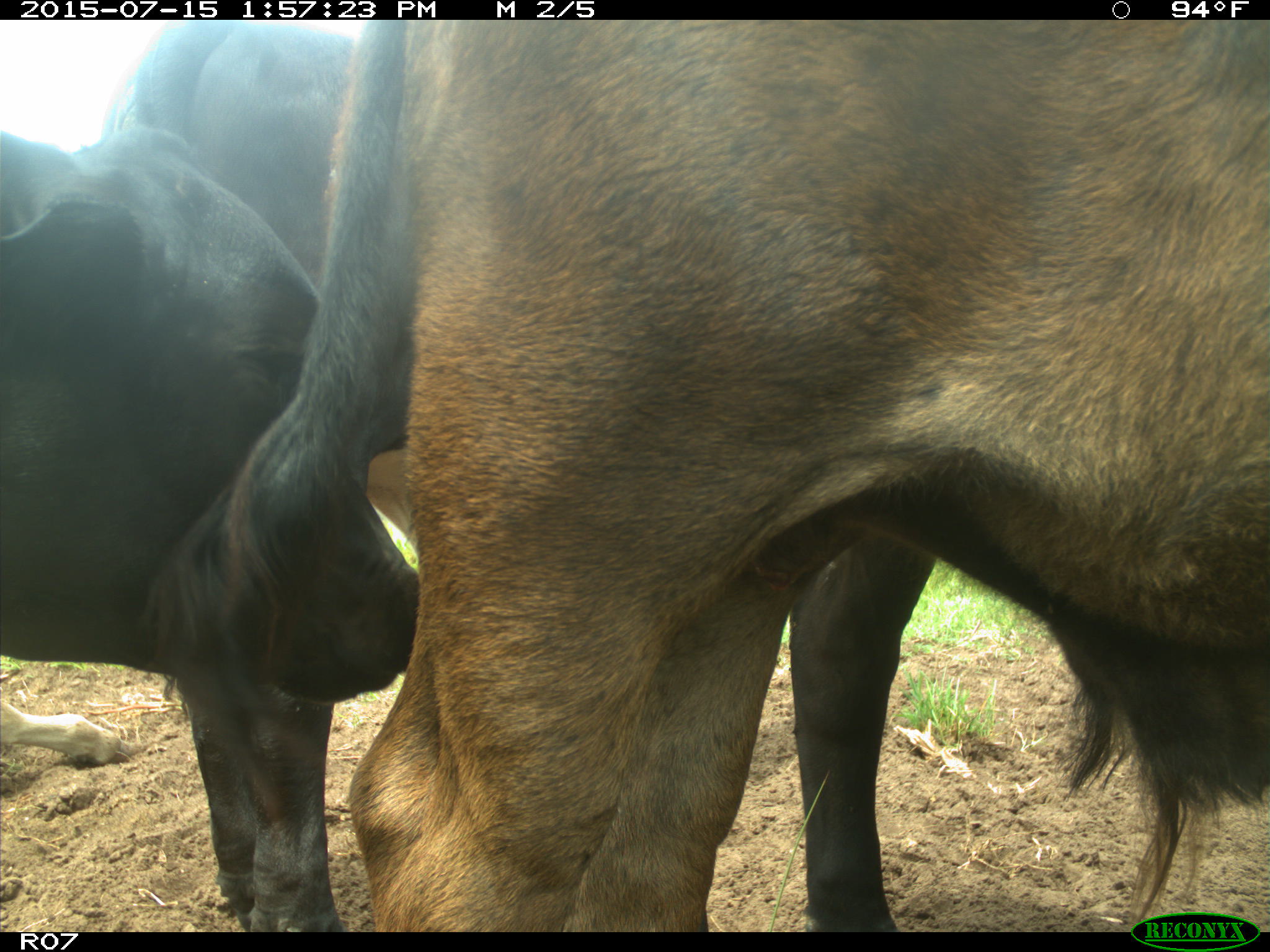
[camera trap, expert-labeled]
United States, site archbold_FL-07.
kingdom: Animalia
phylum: Chordata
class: Mammalia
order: Artiodactyla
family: Bovidae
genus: Bos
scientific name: Bos taurus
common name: domestic cow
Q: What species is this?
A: Bos taurus (domestic cow).